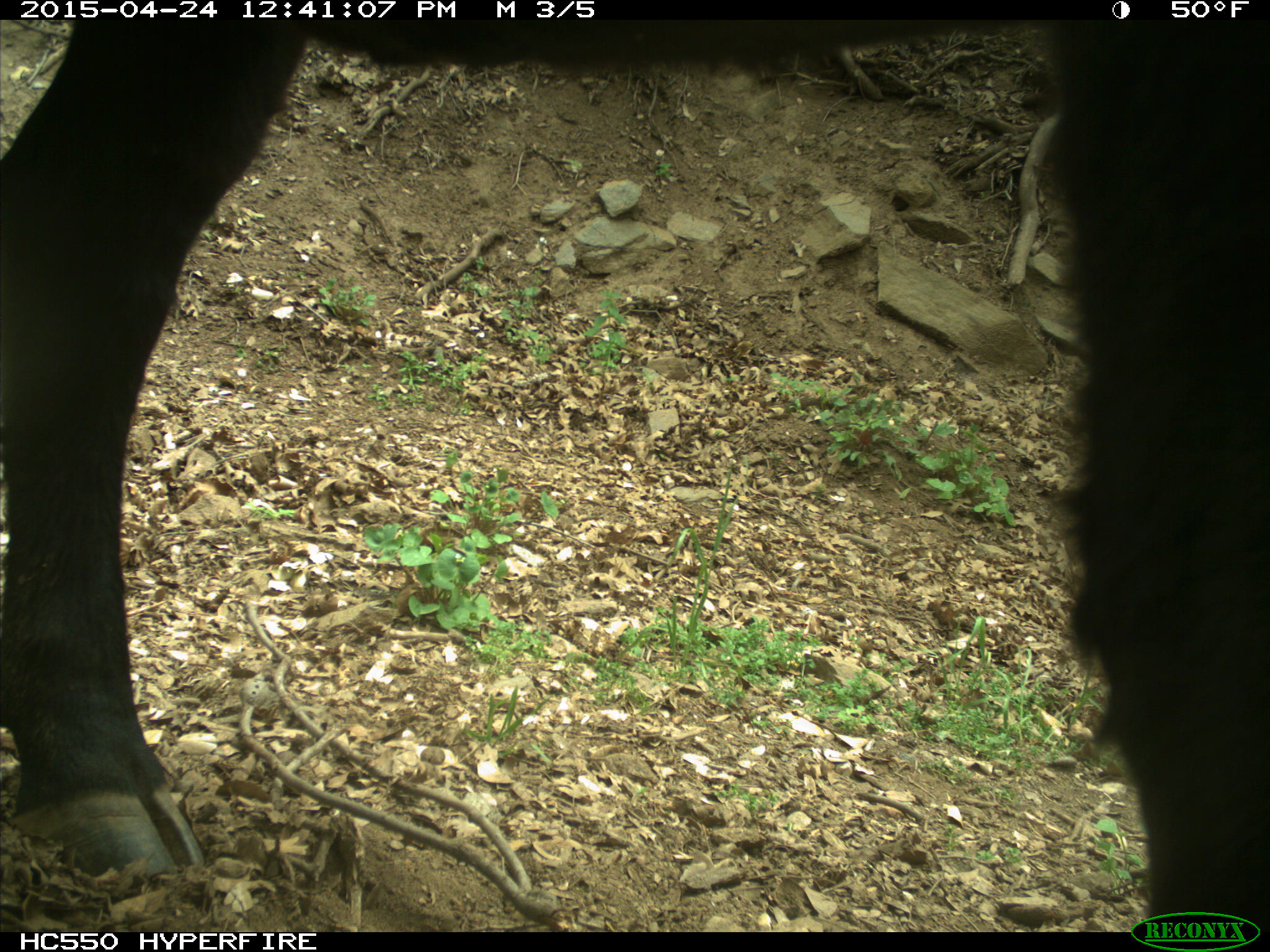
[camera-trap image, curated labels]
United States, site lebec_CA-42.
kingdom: Animalia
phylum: Chordata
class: Mammalia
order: Artiodactyla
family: Bovidae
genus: Bos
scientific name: Bos taurus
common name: domestic cow